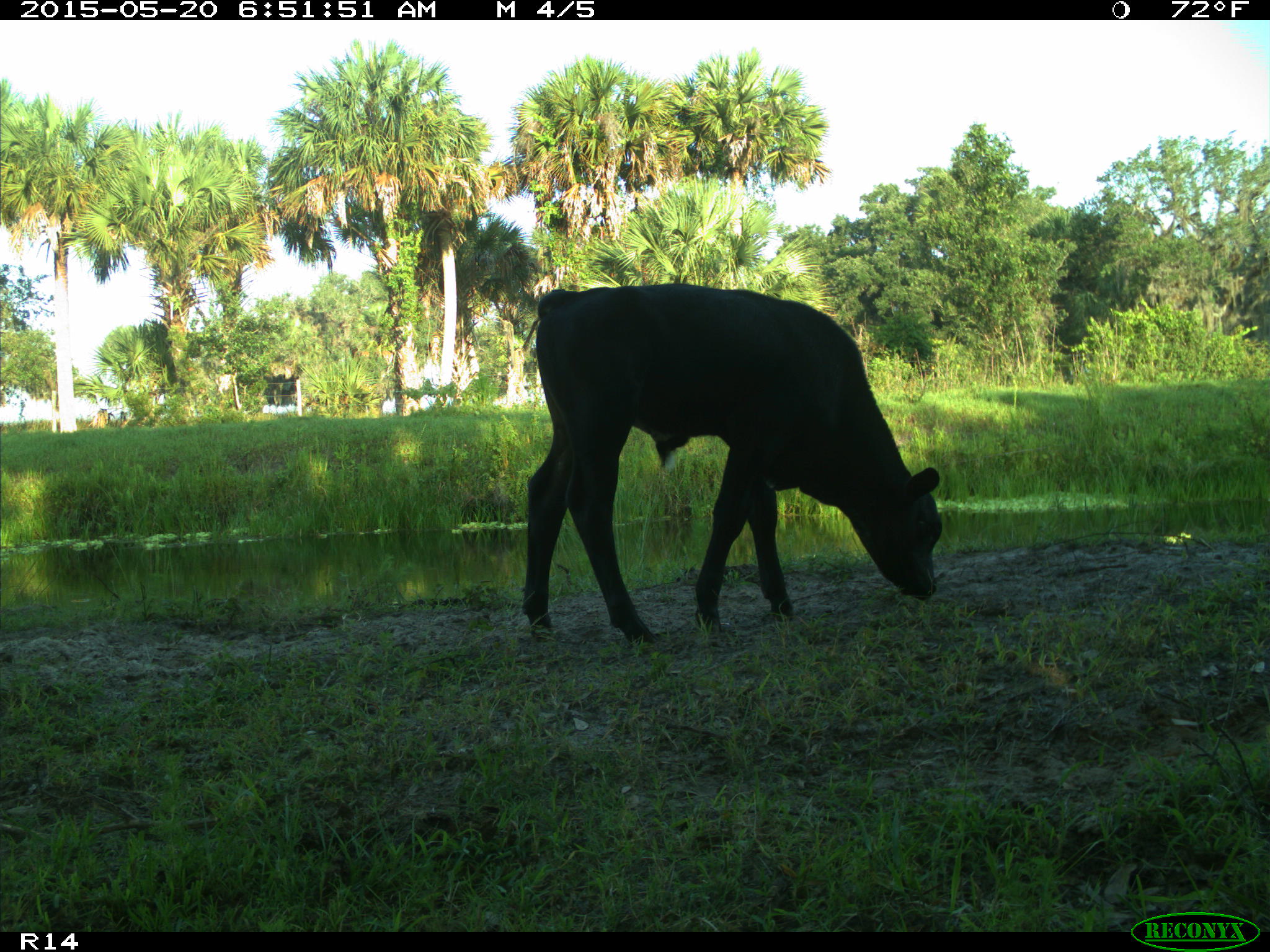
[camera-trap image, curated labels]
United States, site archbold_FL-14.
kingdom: Animalia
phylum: Chordata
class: Mammalia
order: Artiodactyla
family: Bovidae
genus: Bos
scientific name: Bos taurus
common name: domestic cow